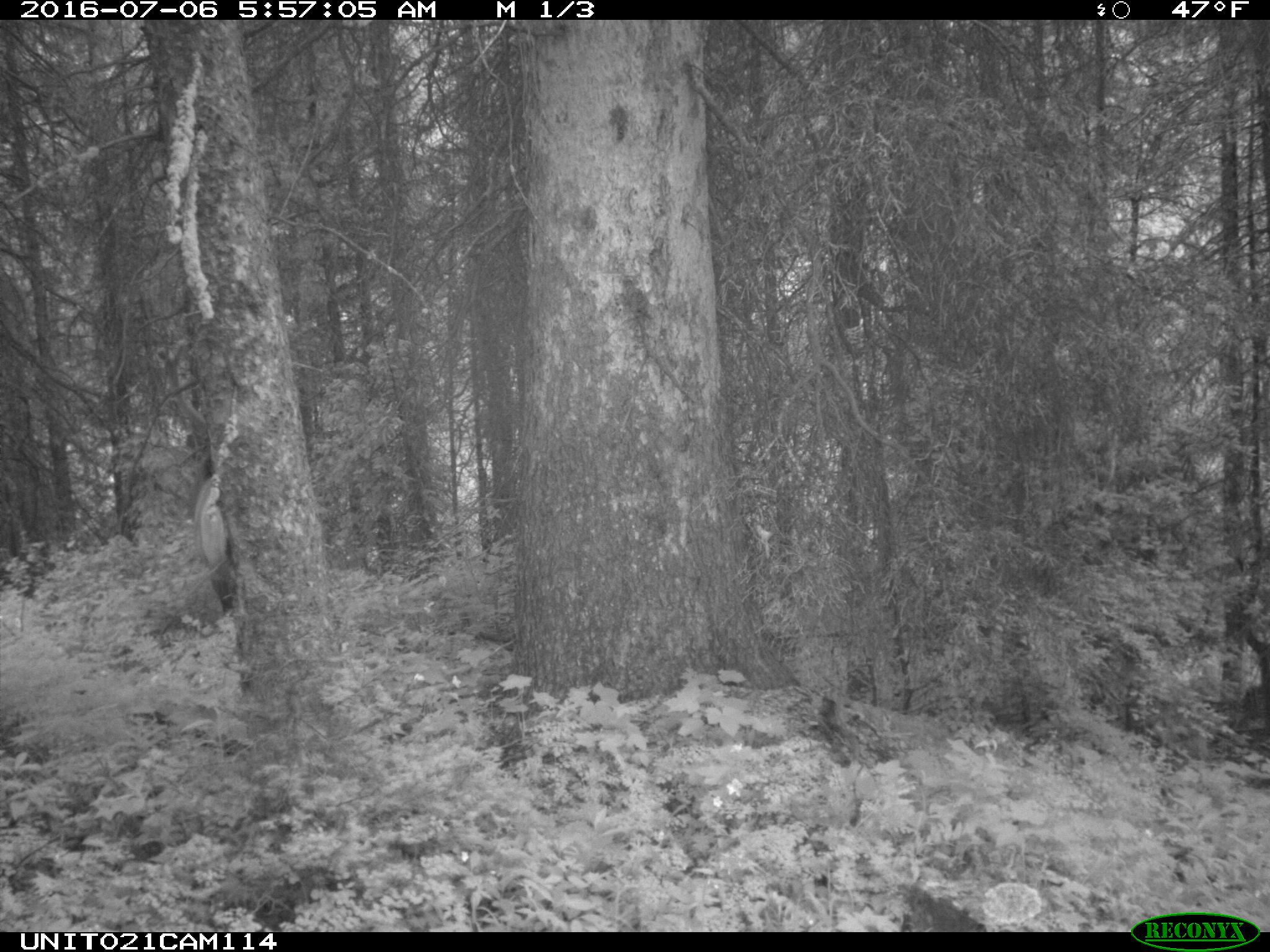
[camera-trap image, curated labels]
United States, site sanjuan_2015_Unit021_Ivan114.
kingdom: Animalia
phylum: Chordata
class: Mammalia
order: Artiodactyla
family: Cervidae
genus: Cervus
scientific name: Cervus elaphus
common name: red deer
Cervus elaphus (red deer).